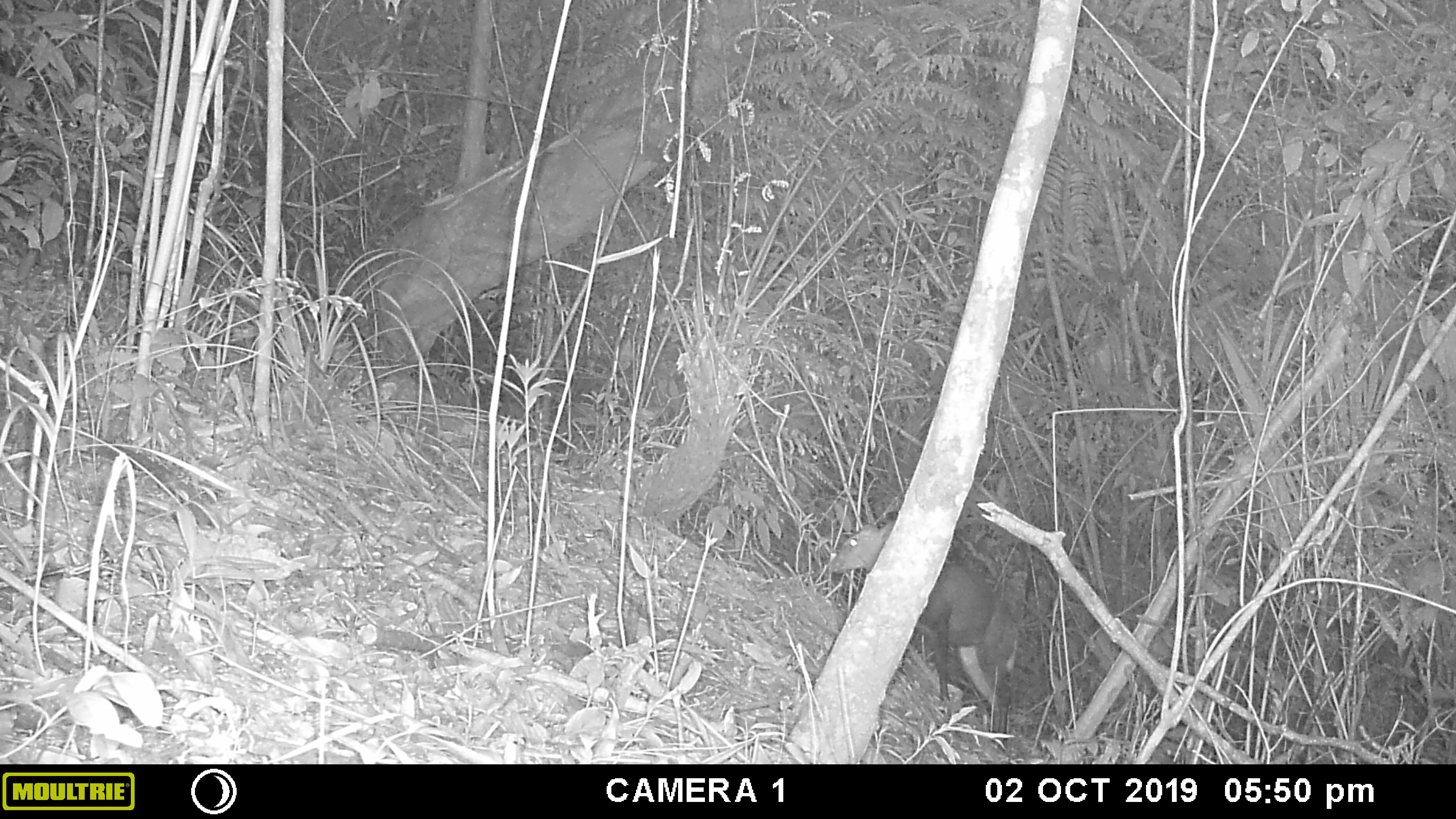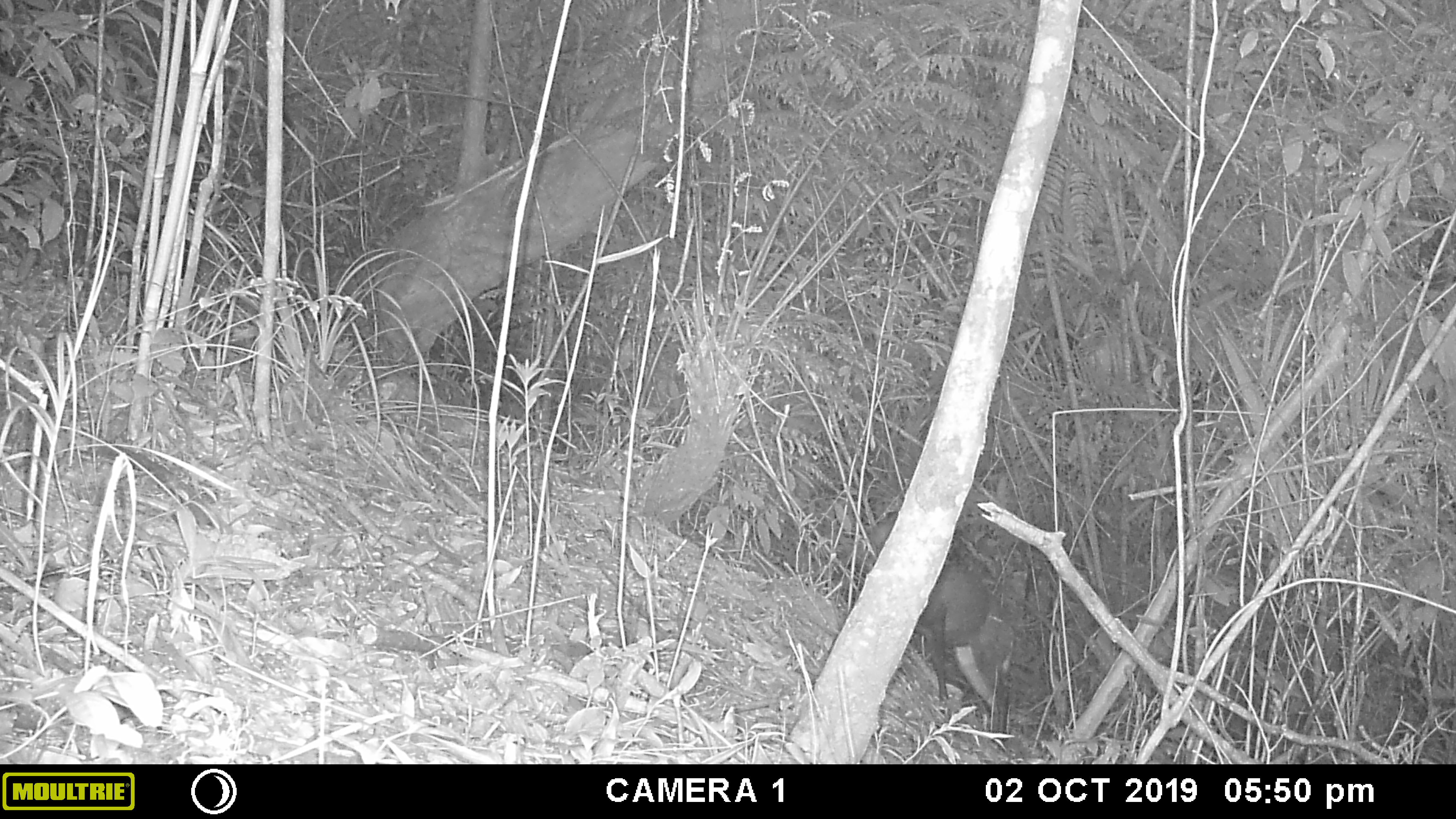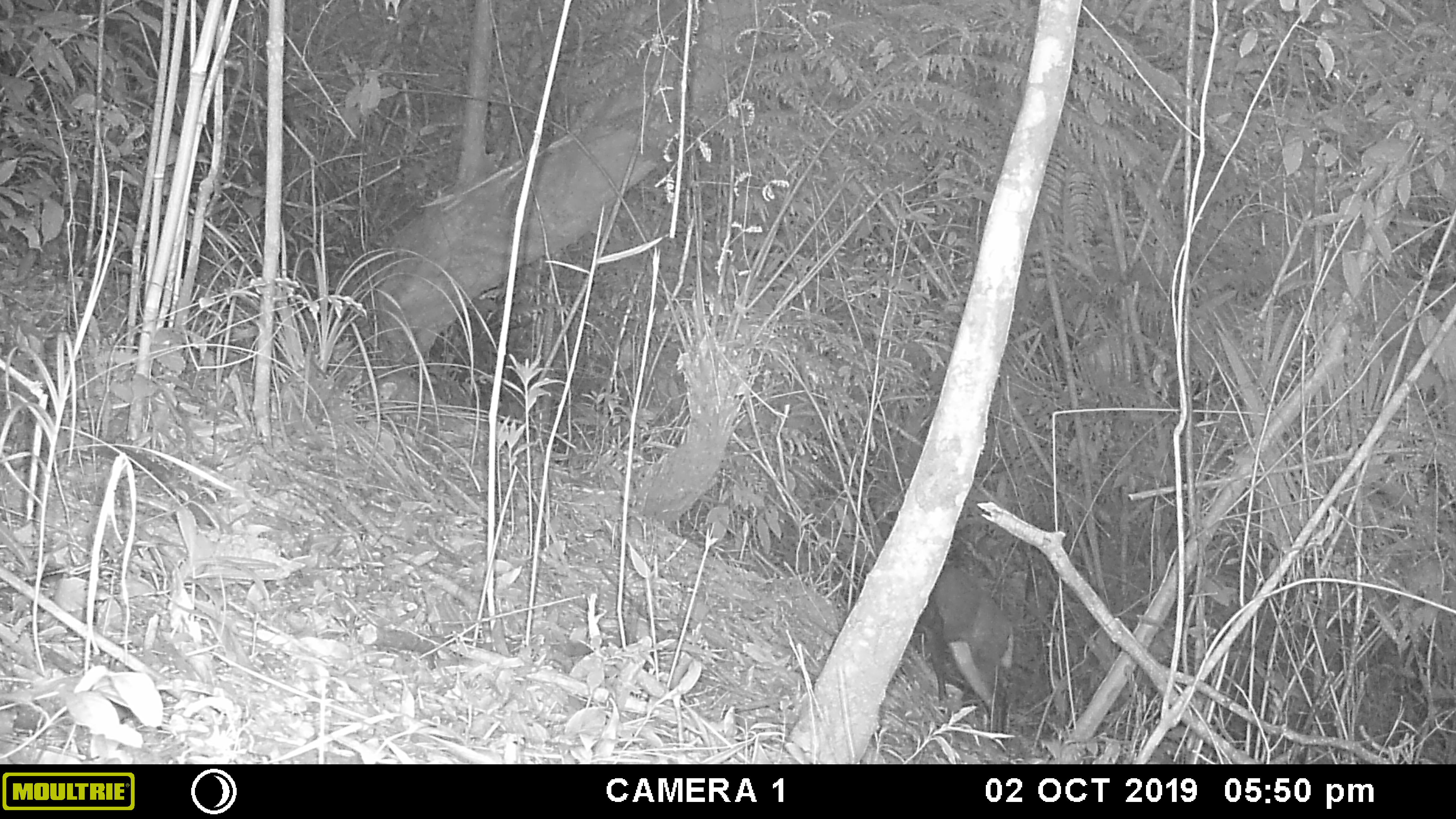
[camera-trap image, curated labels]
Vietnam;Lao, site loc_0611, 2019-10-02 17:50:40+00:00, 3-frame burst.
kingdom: Animalia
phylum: Chordata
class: Mammalia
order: Artiodactyla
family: Cervidae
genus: Muntiacus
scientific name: Muntiacus rooseveltorum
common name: roosevelt's muntjac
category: roosevelts muntjac group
Roosevelts muntjac group (roosevelt's muntjac) (Muntiacus rooseveltorum). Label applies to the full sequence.